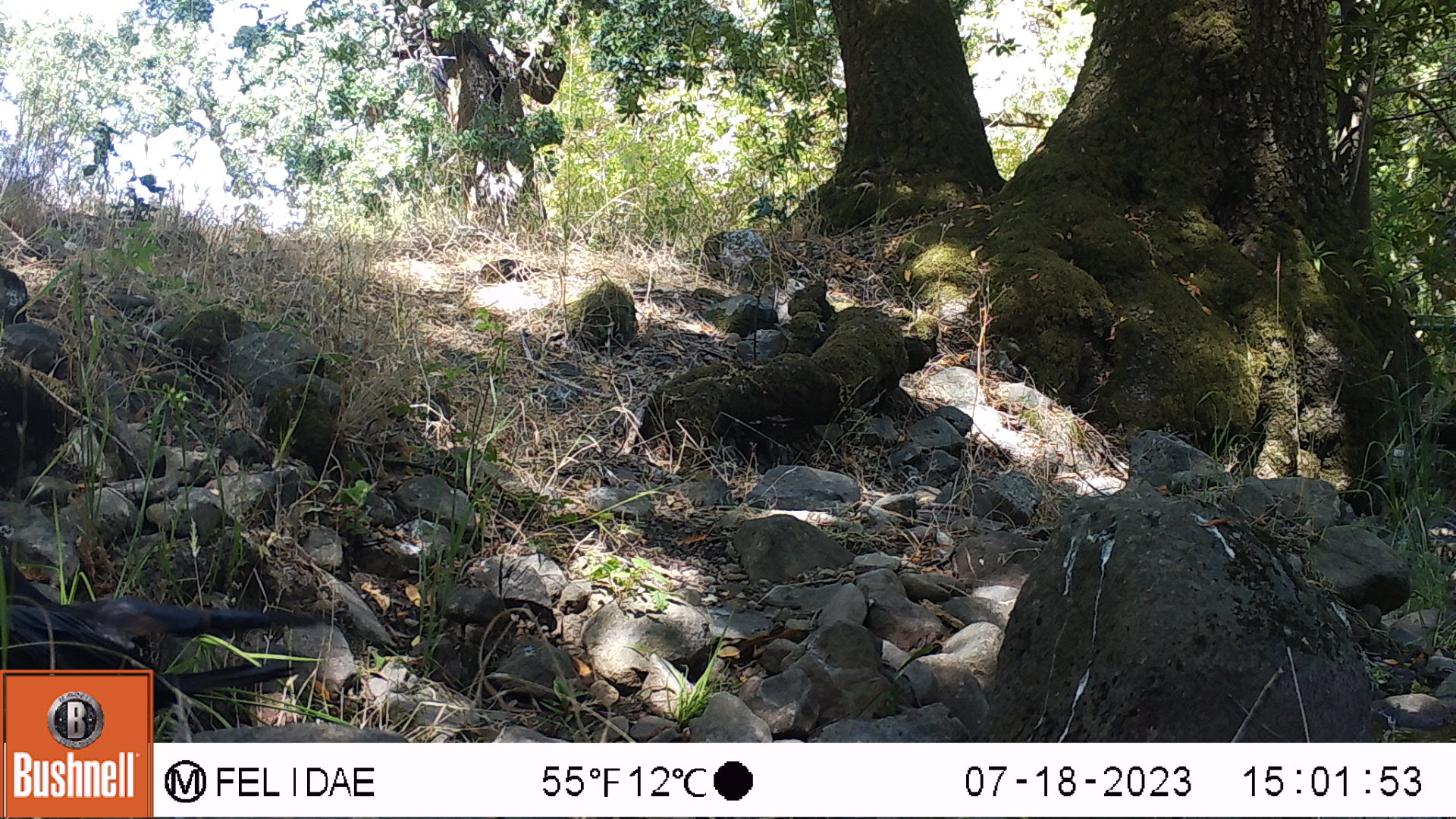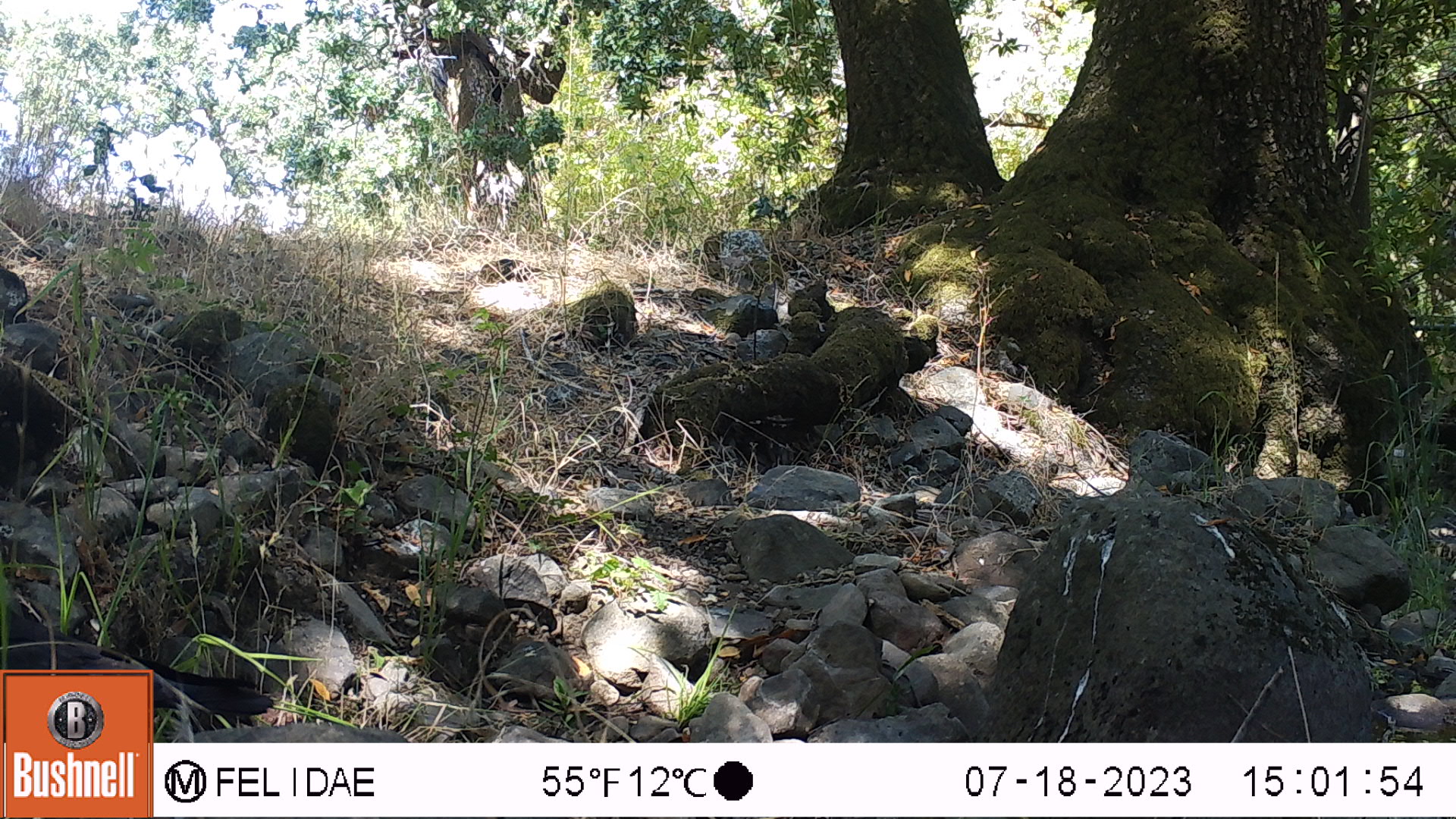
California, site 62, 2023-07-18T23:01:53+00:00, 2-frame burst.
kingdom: Animalia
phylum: Chordata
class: Aves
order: Passeriformes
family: Corvidae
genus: Corvus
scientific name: Corvus brachyrhynchos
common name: american crow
American crow (Corvus brachyrhynchos).